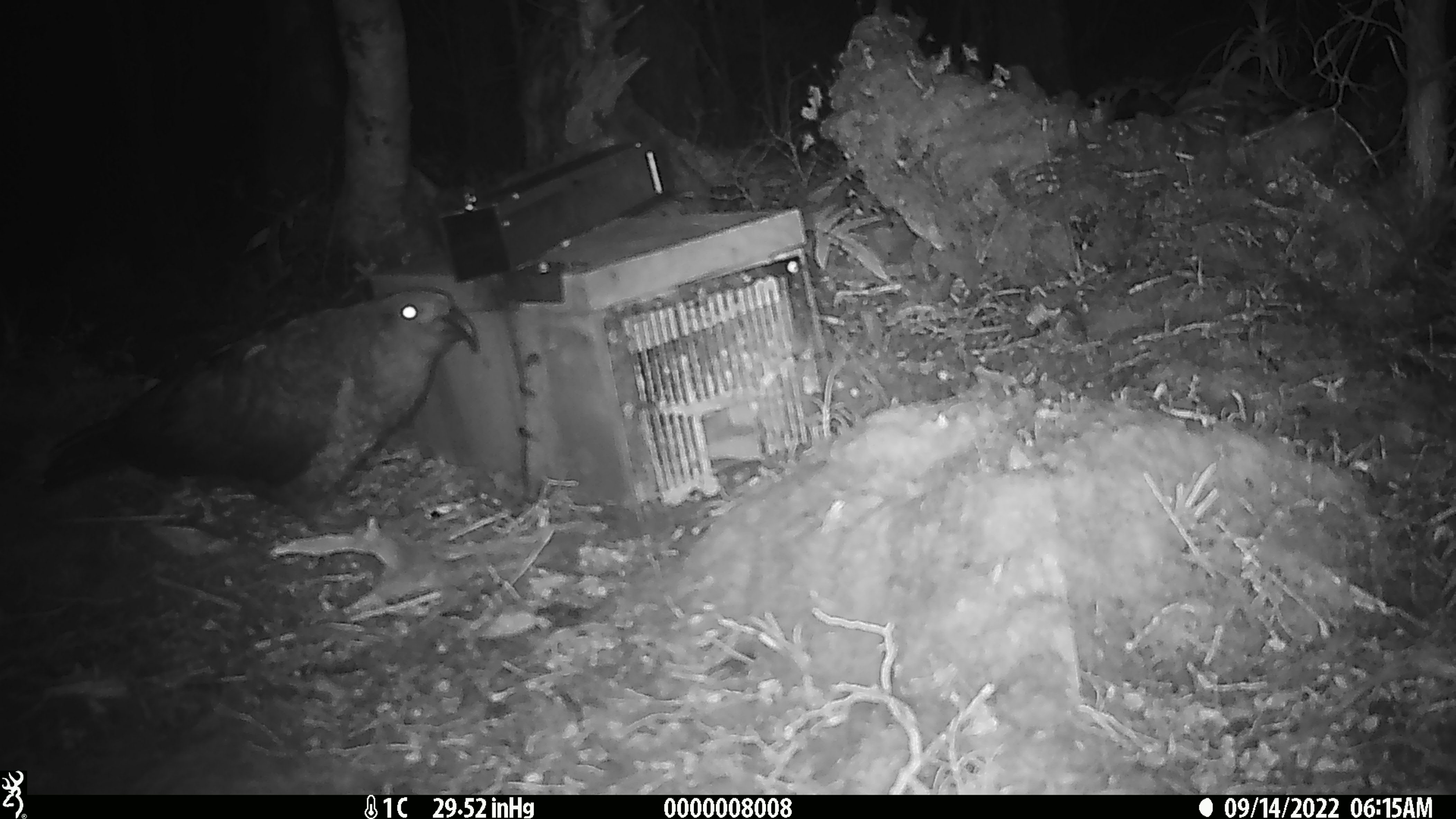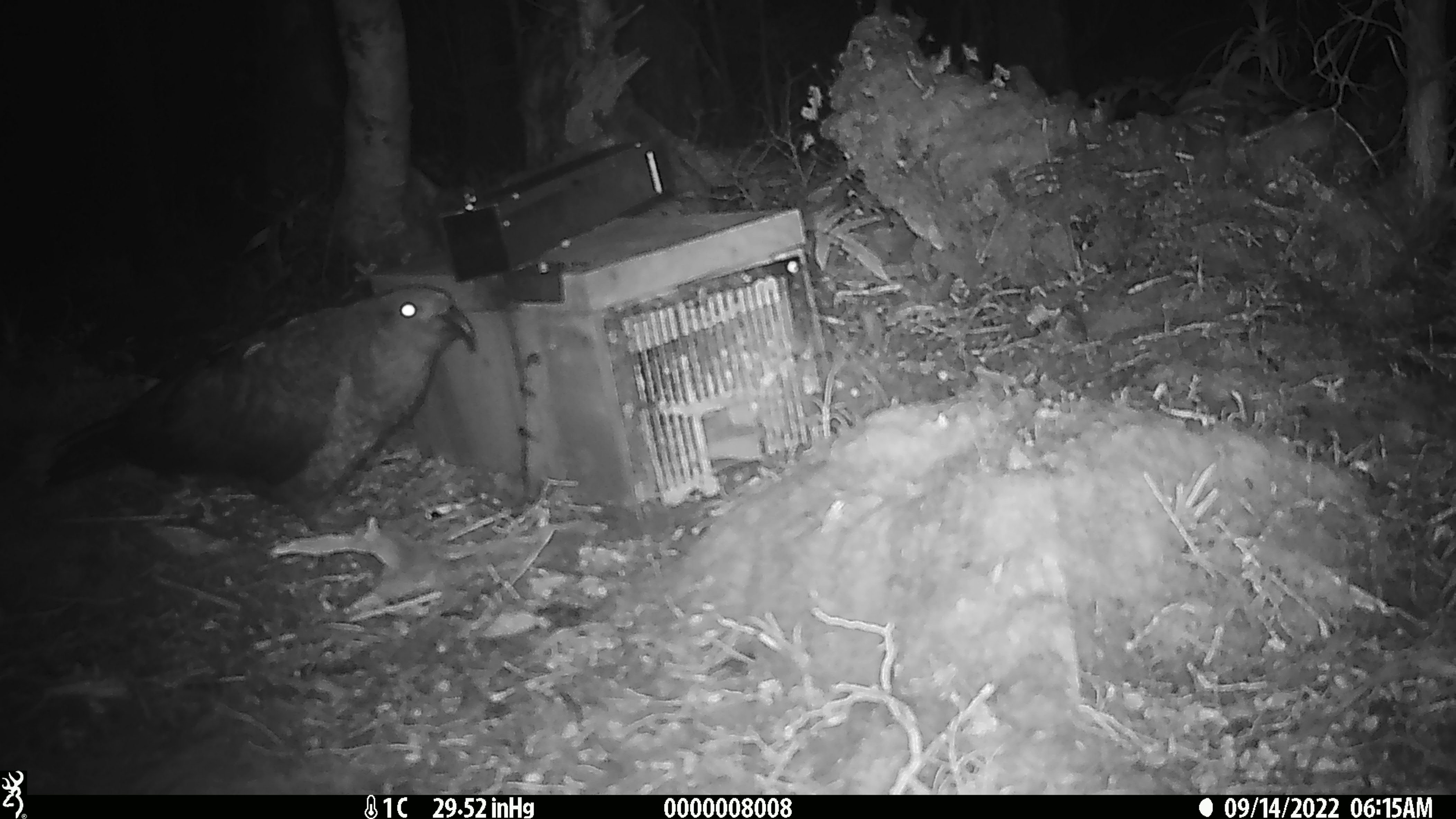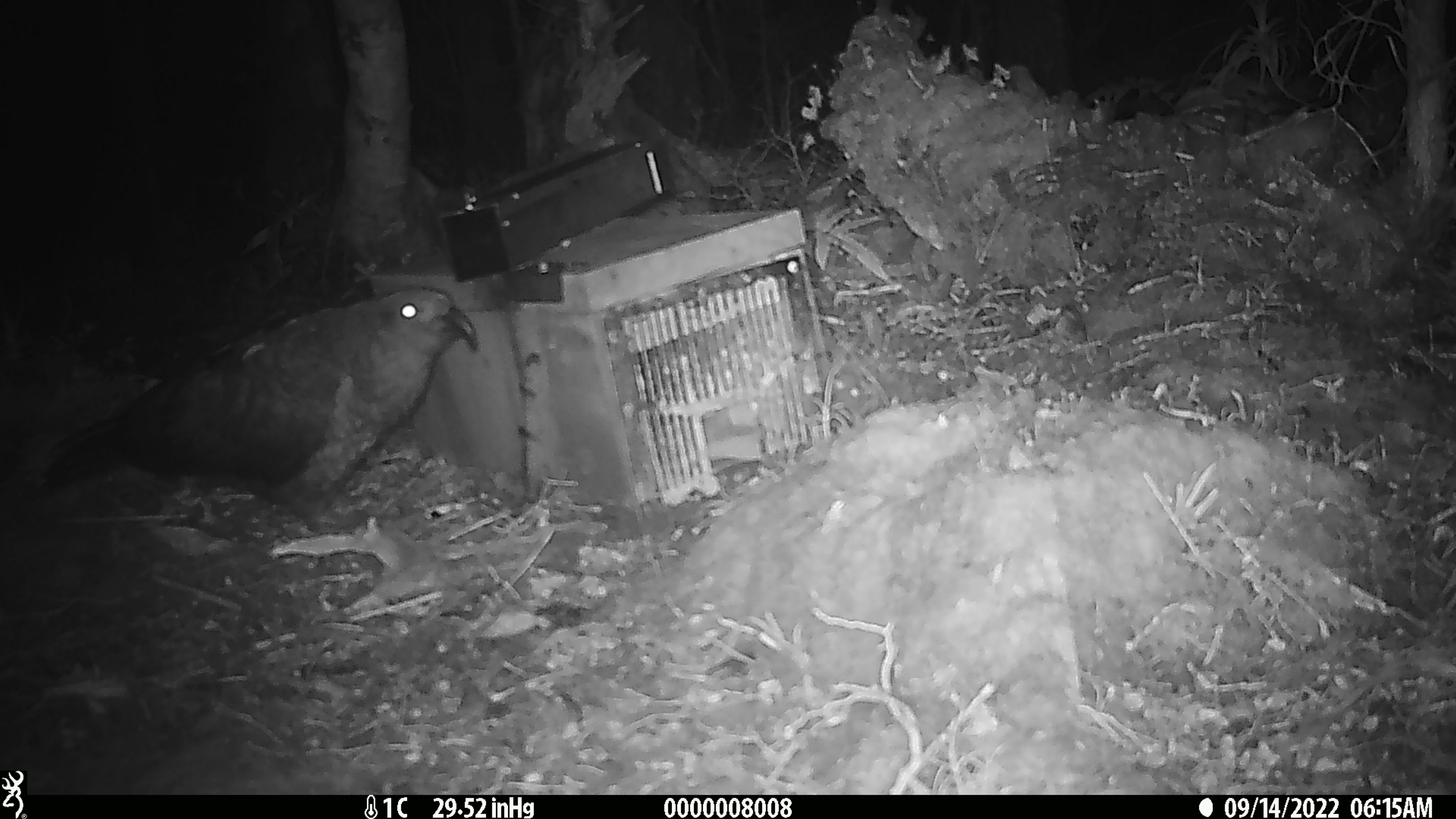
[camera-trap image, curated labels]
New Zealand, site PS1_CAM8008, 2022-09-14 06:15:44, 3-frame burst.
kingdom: Animalia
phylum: Chordata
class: Aves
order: Psittaciformes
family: Strigopidae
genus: Nestor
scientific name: Nestor notabilis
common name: kea